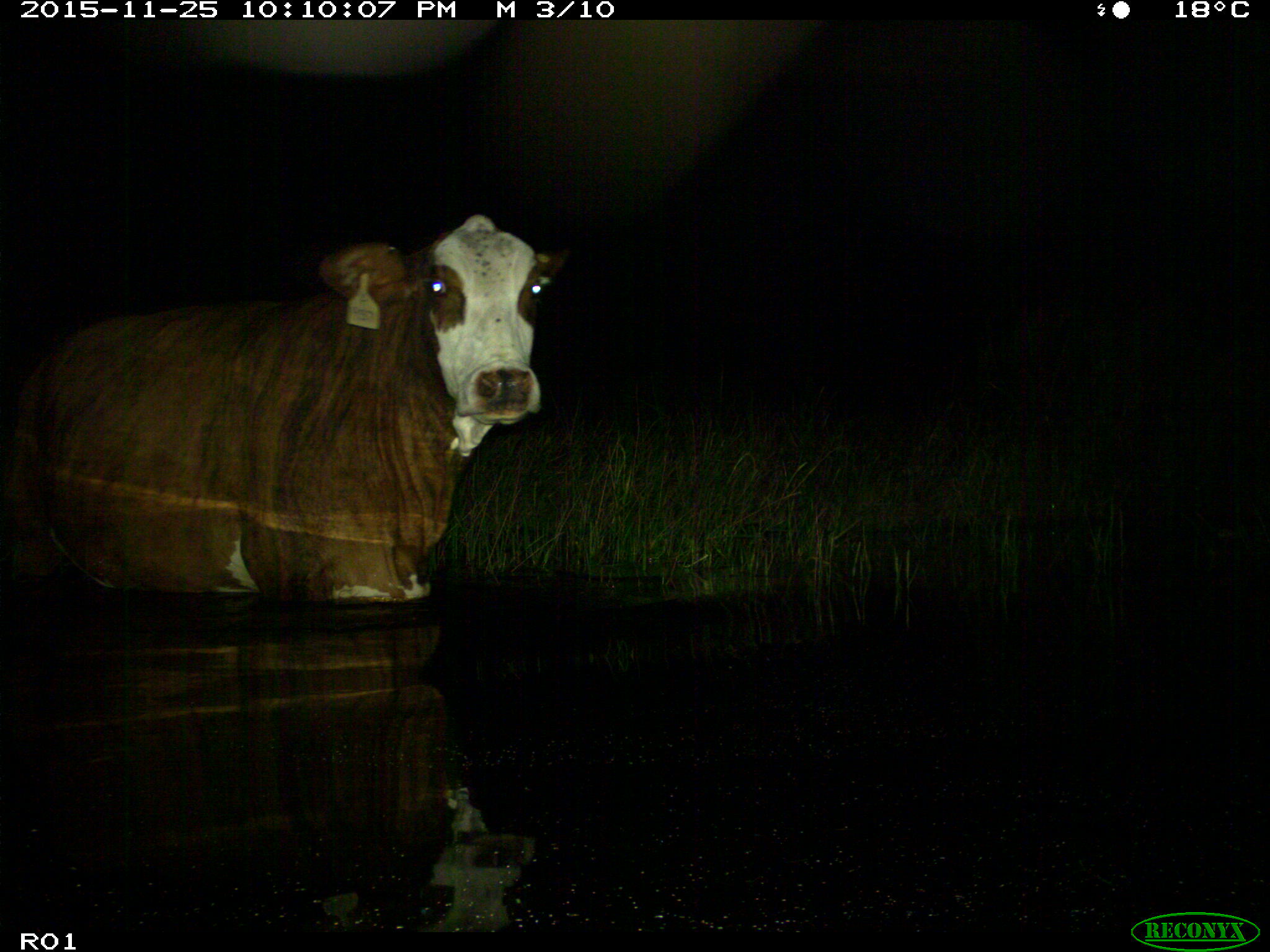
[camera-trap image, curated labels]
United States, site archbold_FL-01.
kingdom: Animalia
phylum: Chordata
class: Mammalia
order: Artiodactyla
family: Bovidae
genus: Bos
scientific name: Bos taurus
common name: domestic cow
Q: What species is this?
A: Bos taurus (domestic cow).